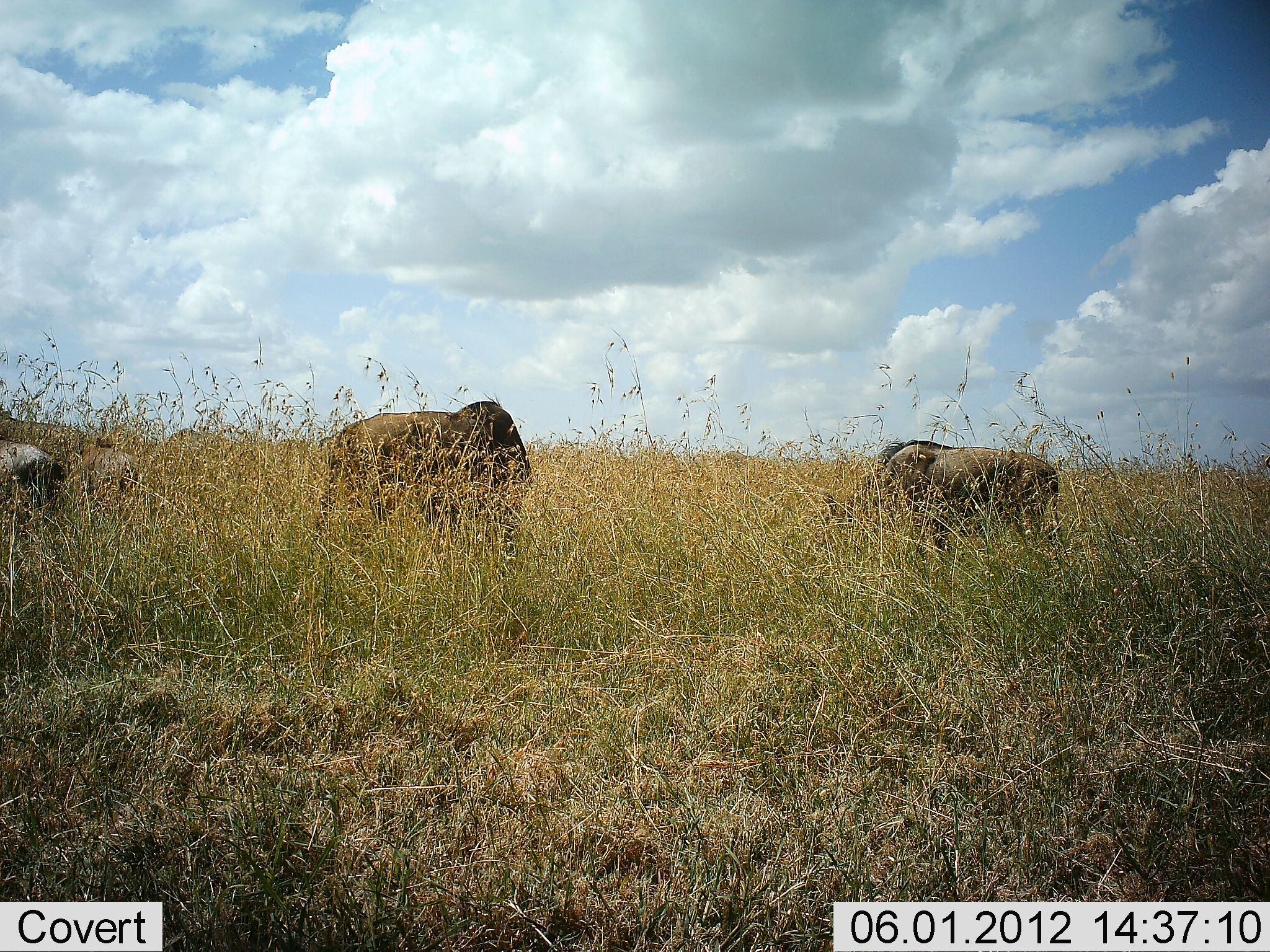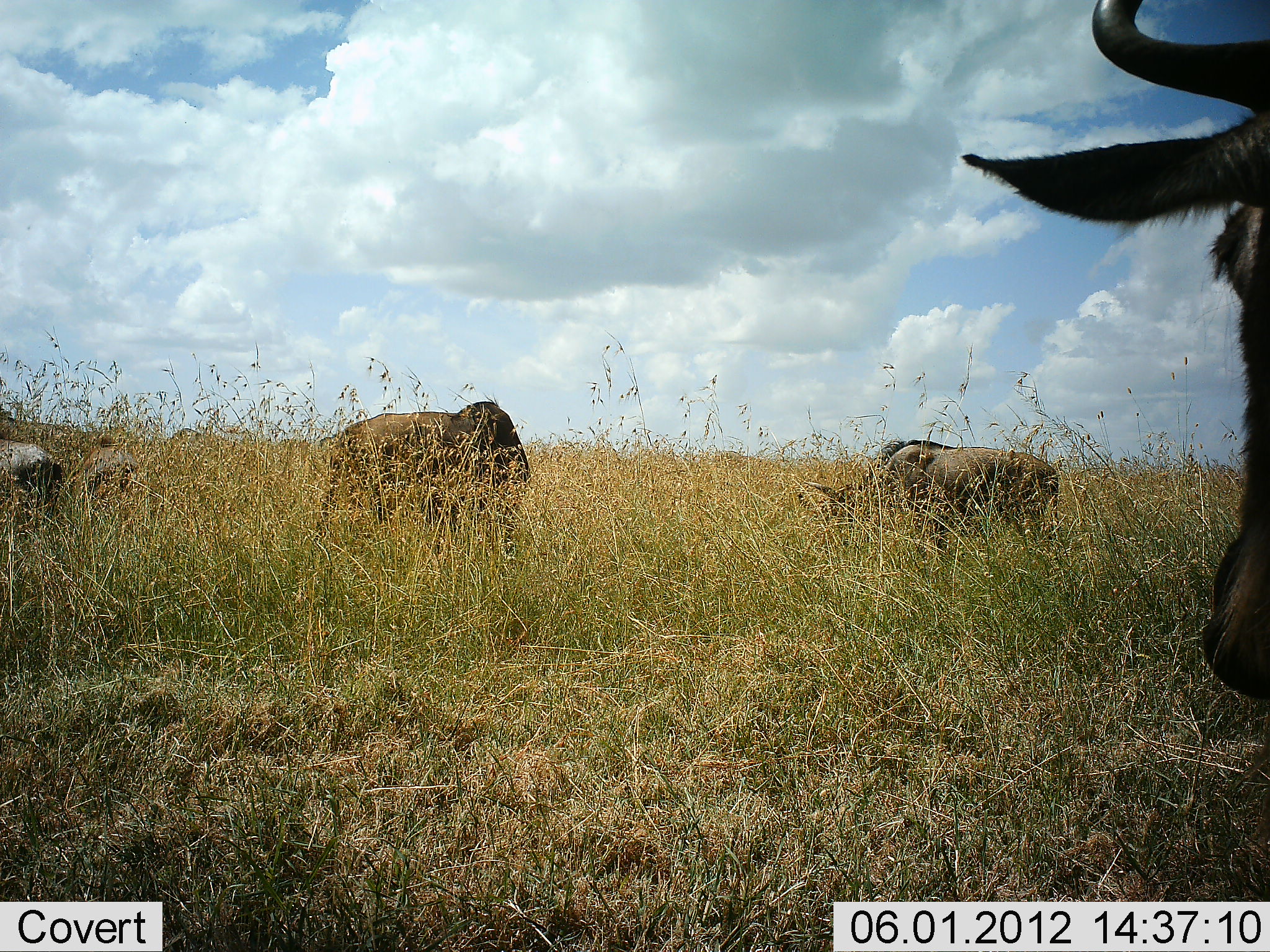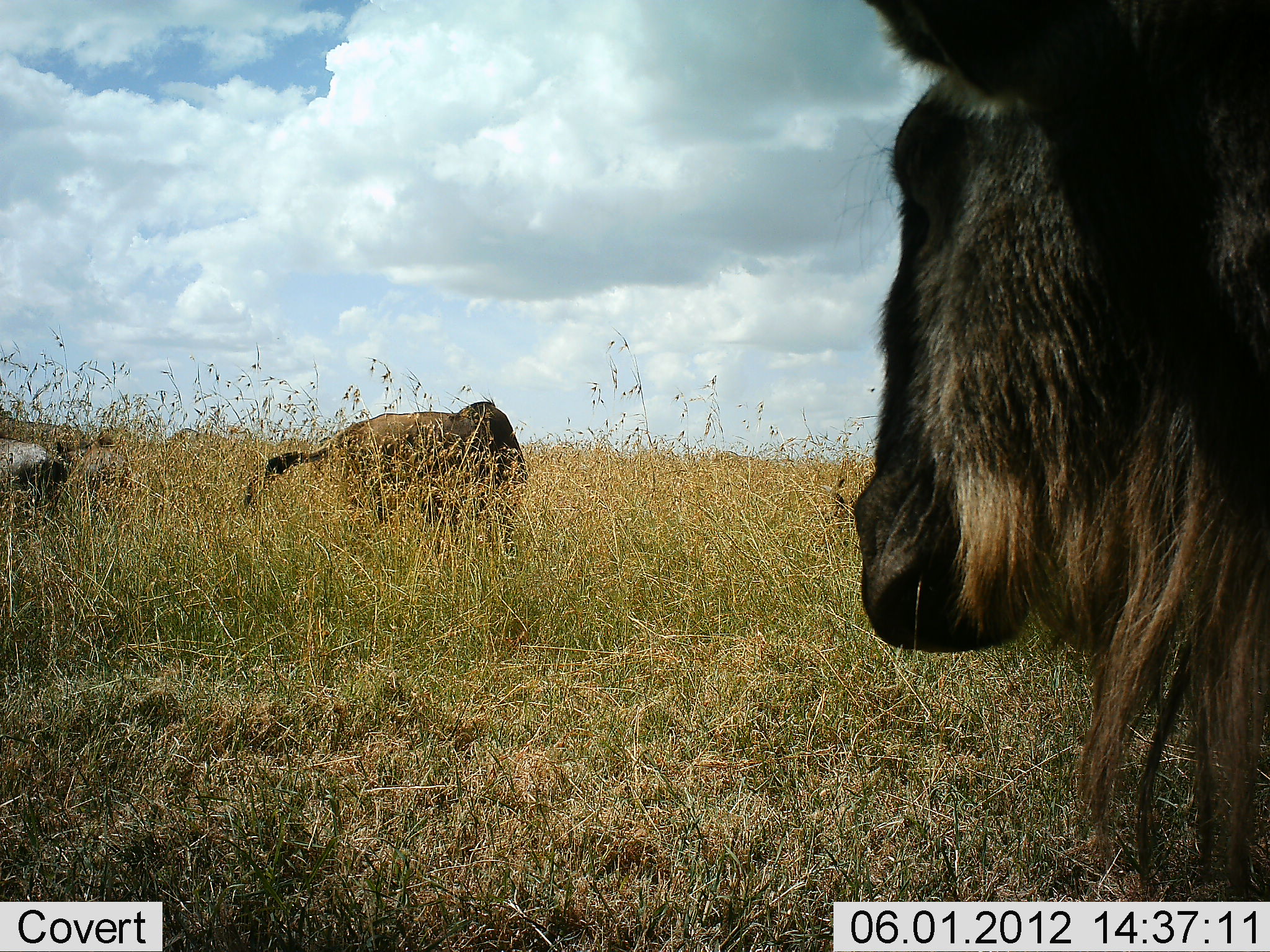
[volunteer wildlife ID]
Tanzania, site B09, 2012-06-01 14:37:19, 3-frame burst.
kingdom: Animalia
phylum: Chordata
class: Mammalia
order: Artiodactyla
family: Bovidae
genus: Connochaetes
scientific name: Connochaetes taurinus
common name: blue wildebeest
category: wildebeest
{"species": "wildebeest (blue wildebeest) (Connochaetes taurinus)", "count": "2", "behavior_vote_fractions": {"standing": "40%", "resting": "0%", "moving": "0%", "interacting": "0%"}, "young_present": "0%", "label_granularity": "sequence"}